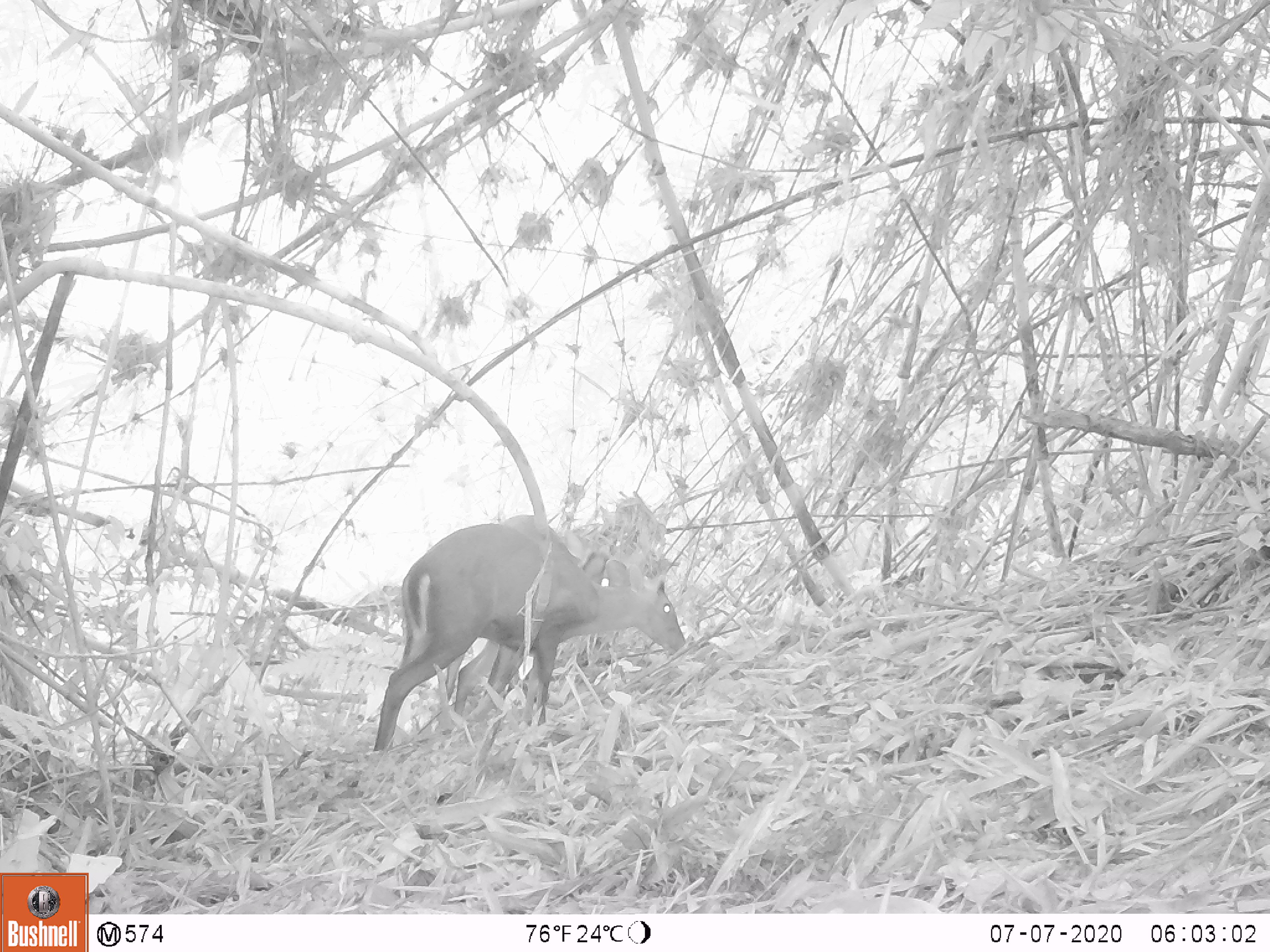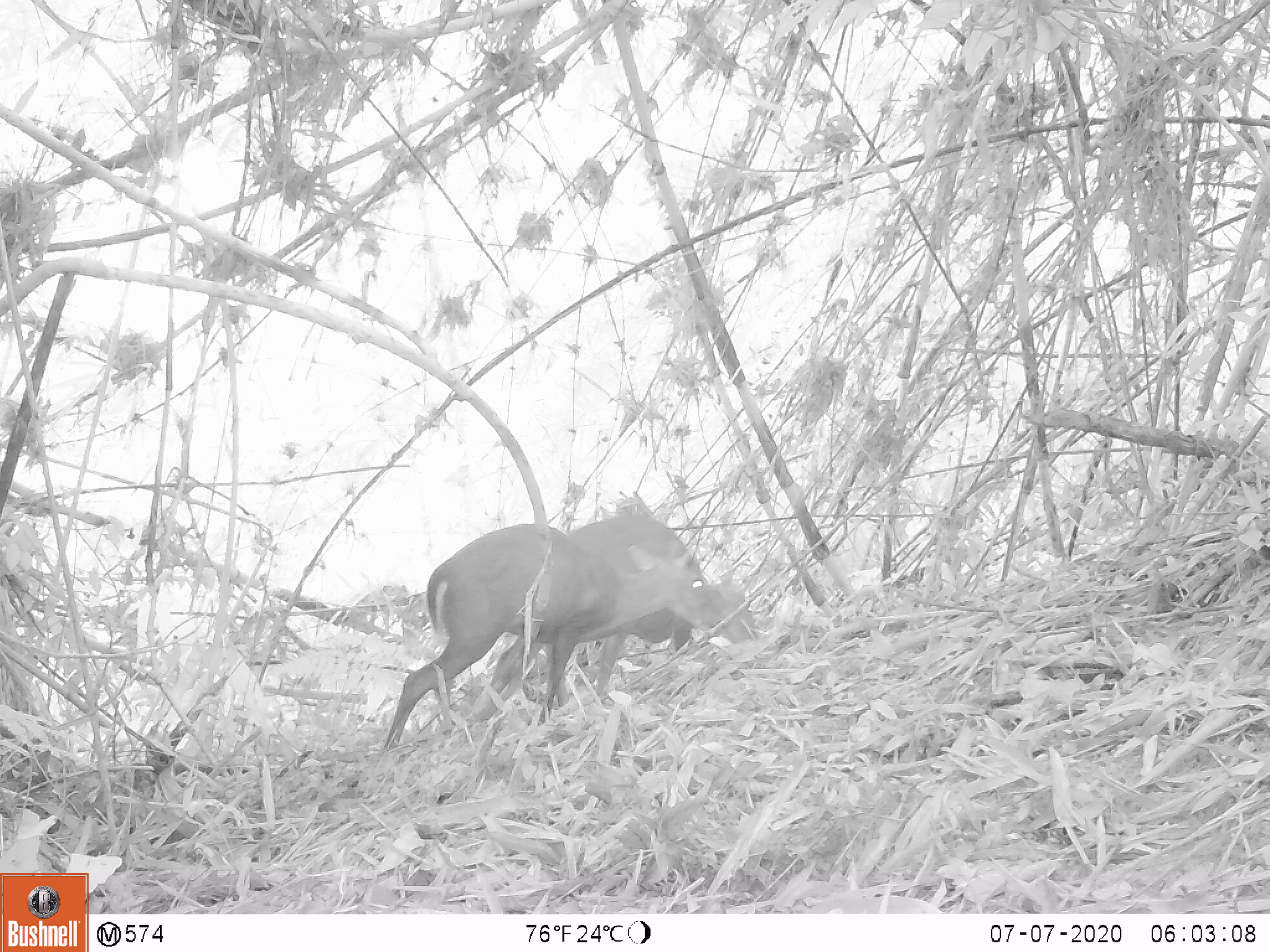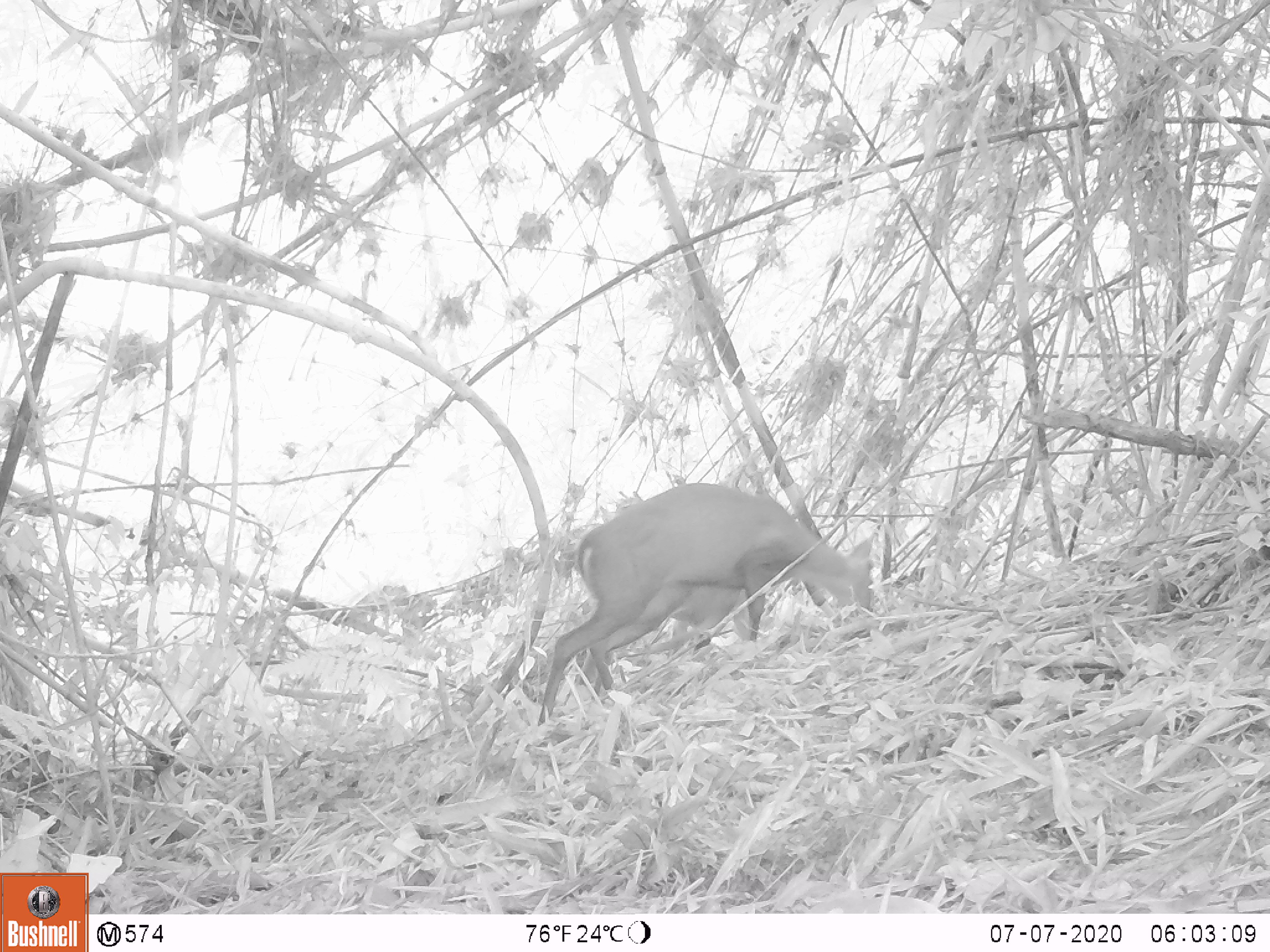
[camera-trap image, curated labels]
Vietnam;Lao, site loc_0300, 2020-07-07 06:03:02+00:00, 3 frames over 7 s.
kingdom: Animalia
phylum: Chordata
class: Mammalia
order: Artiodactyla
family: Cervidae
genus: Muntiacus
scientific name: Muntiacus rooseveltorum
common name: roosevelt's muntjac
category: roosevelts muntjac group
Roosevelts muntjac group (roosevelt's muntjac) (Muntiacus rooseveltorum). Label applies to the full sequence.